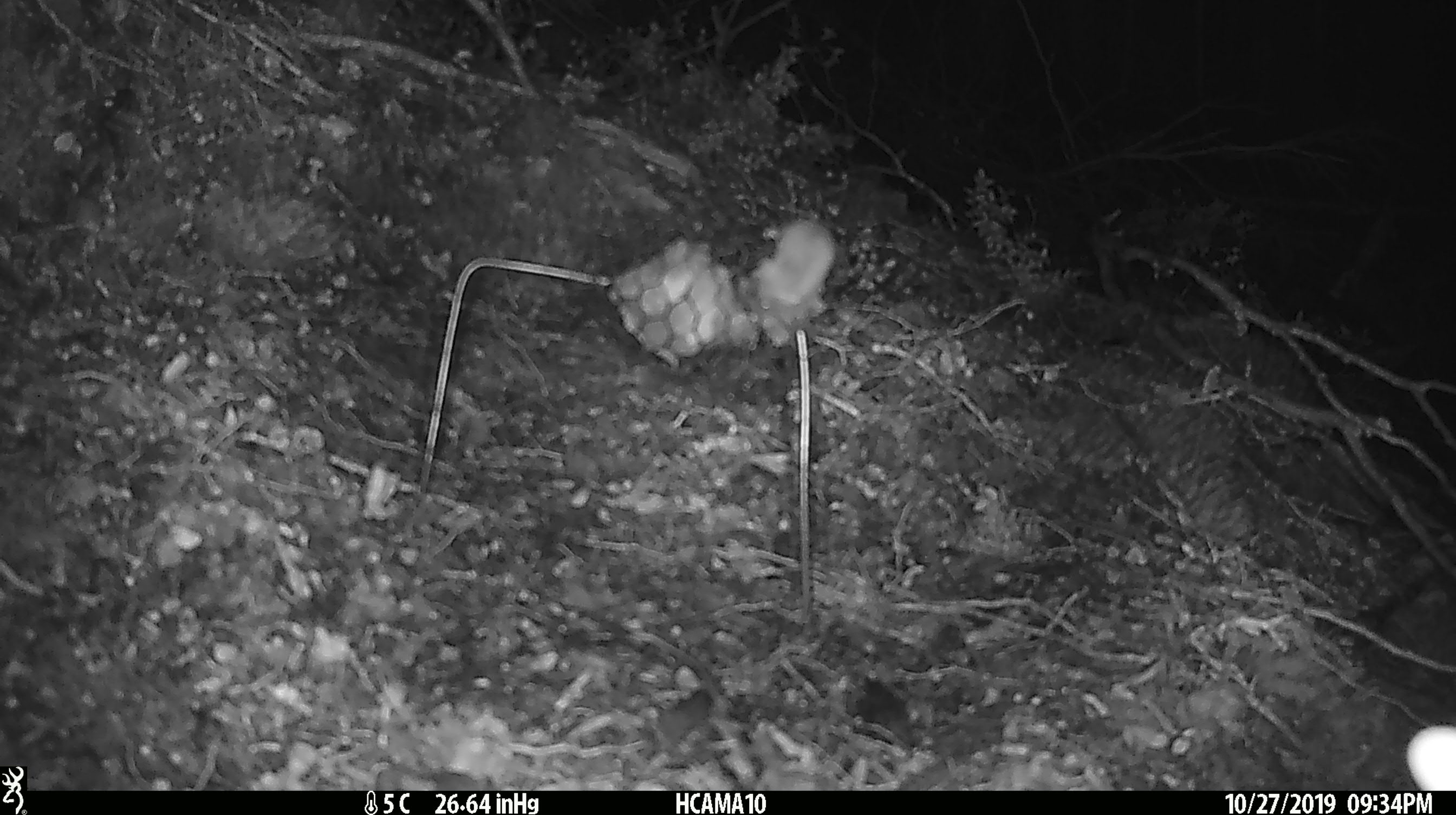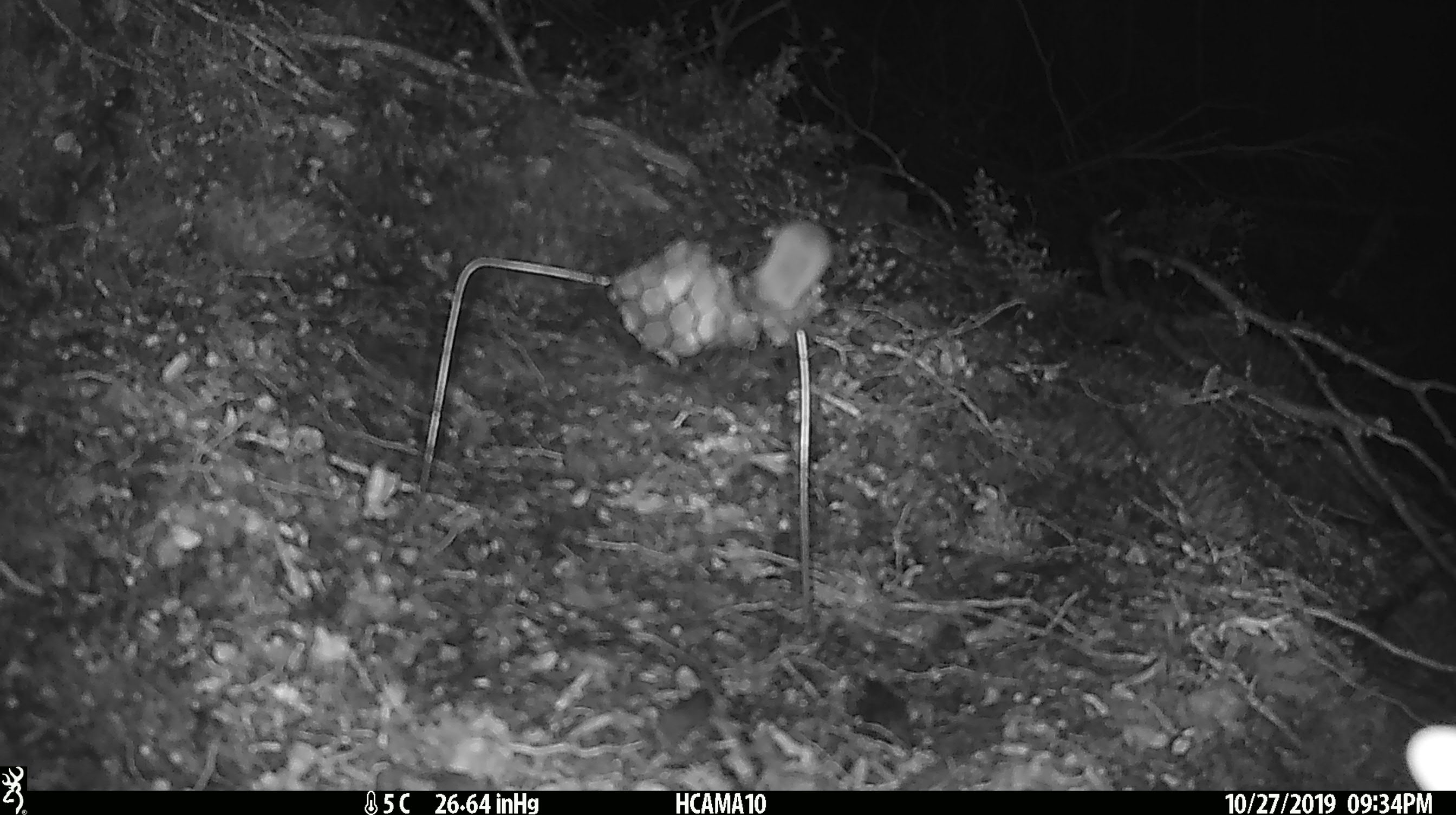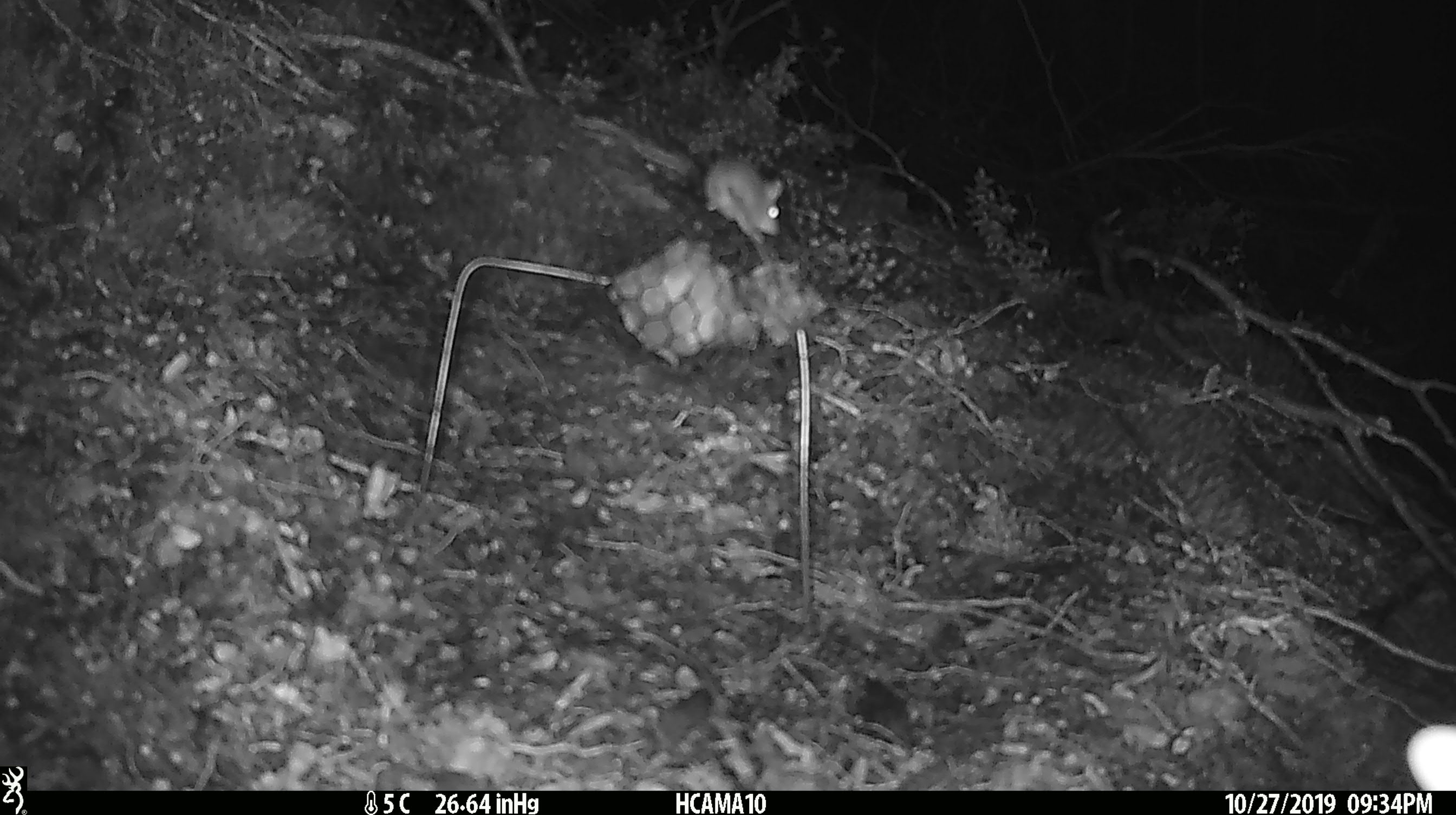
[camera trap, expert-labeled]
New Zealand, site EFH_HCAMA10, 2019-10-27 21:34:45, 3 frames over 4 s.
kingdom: Animalia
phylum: Chordata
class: Mammalia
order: Rodentia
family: Muridae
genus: Mus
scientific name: Mus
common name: mouse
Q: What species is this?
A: Mouse (Mus).